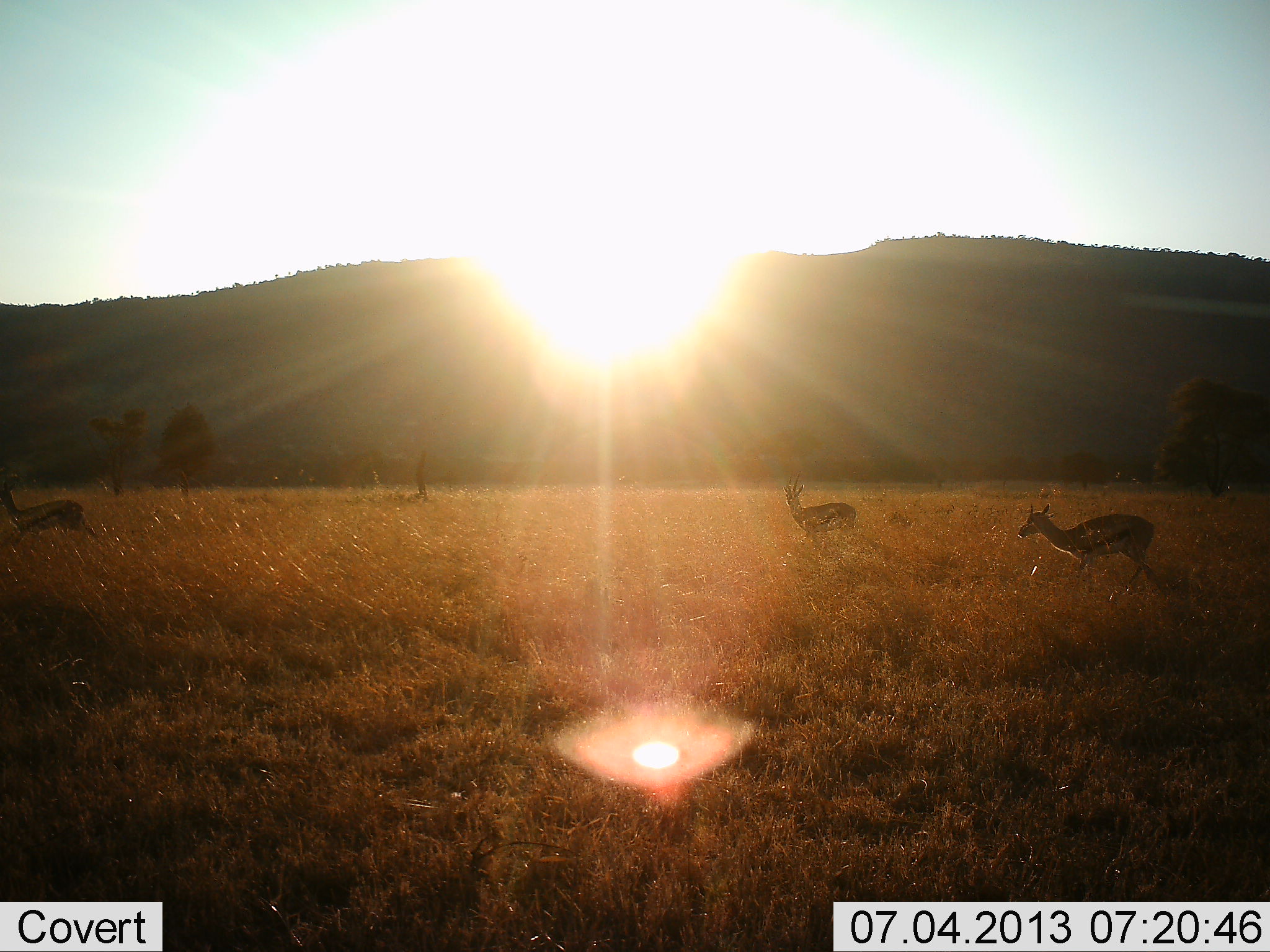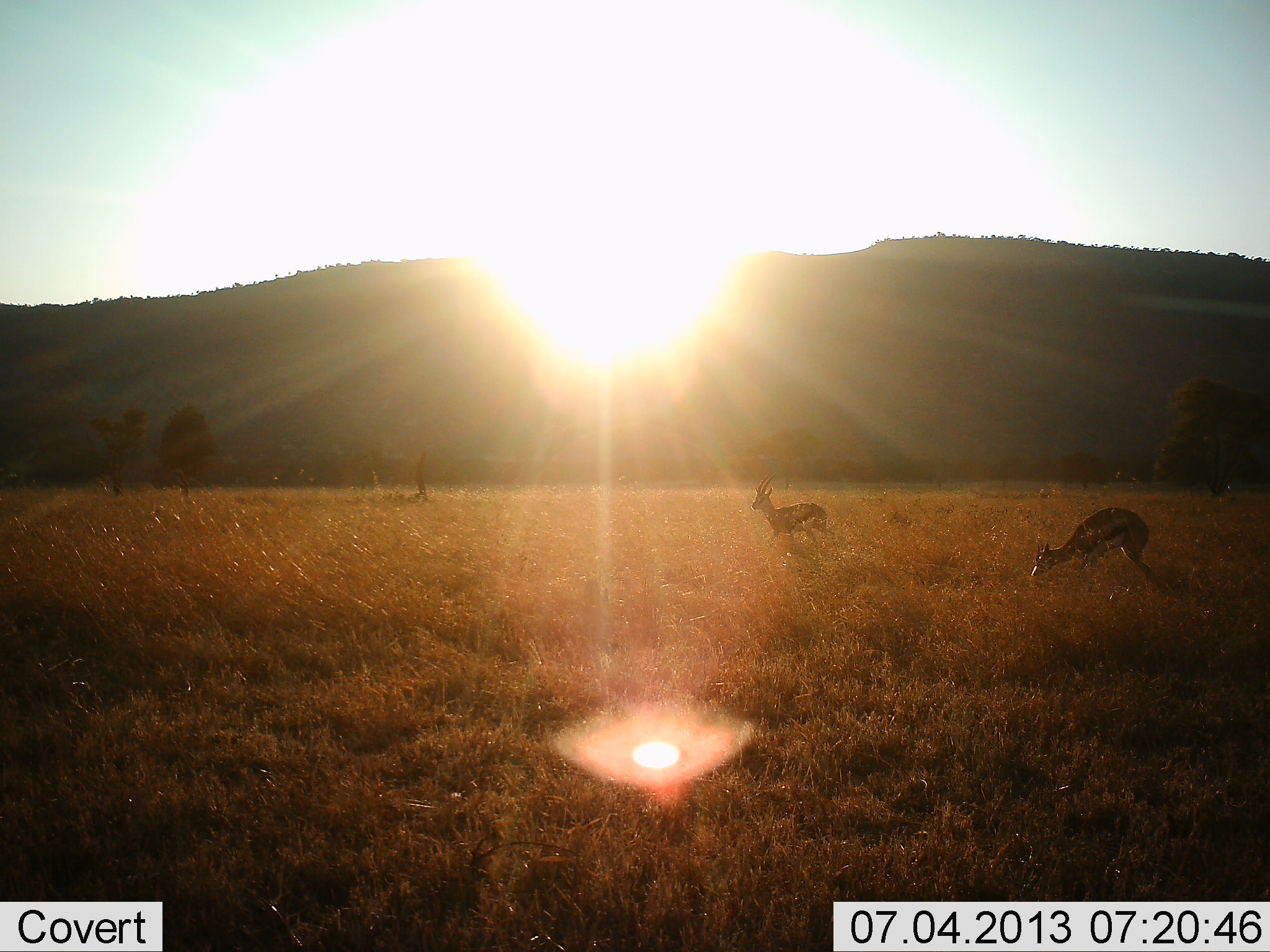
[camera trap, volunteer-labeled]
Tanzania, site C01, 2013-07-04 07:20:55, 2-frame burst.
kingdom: Animalia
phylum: Chordata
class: Mammalia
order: Artiodactyla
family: Bovidae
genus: Eudorcas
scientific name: Eudorcas thomsonii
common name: thomson's gazelle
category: gazellethomsons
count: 3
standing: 36%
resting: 0%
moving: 64%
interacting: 0%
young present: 0%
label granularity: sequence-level